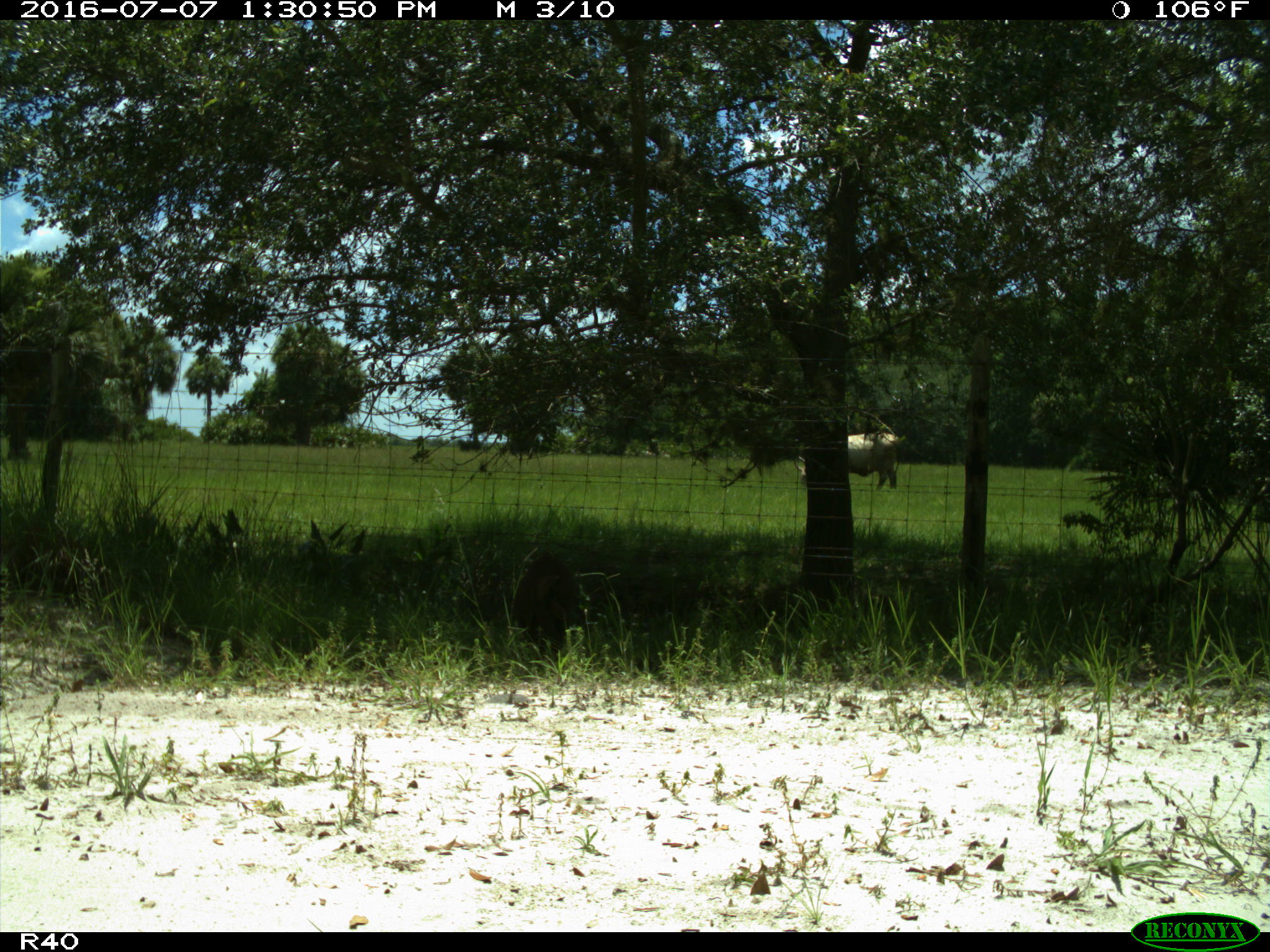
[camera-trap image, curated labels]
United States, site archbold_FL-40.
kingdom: Animalia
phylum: Chordata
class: Mammalia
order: Artiodactyla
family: Bovidae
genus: Bos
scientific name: Bos taurus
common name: domestic cow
Bos taurus (domestic cow).